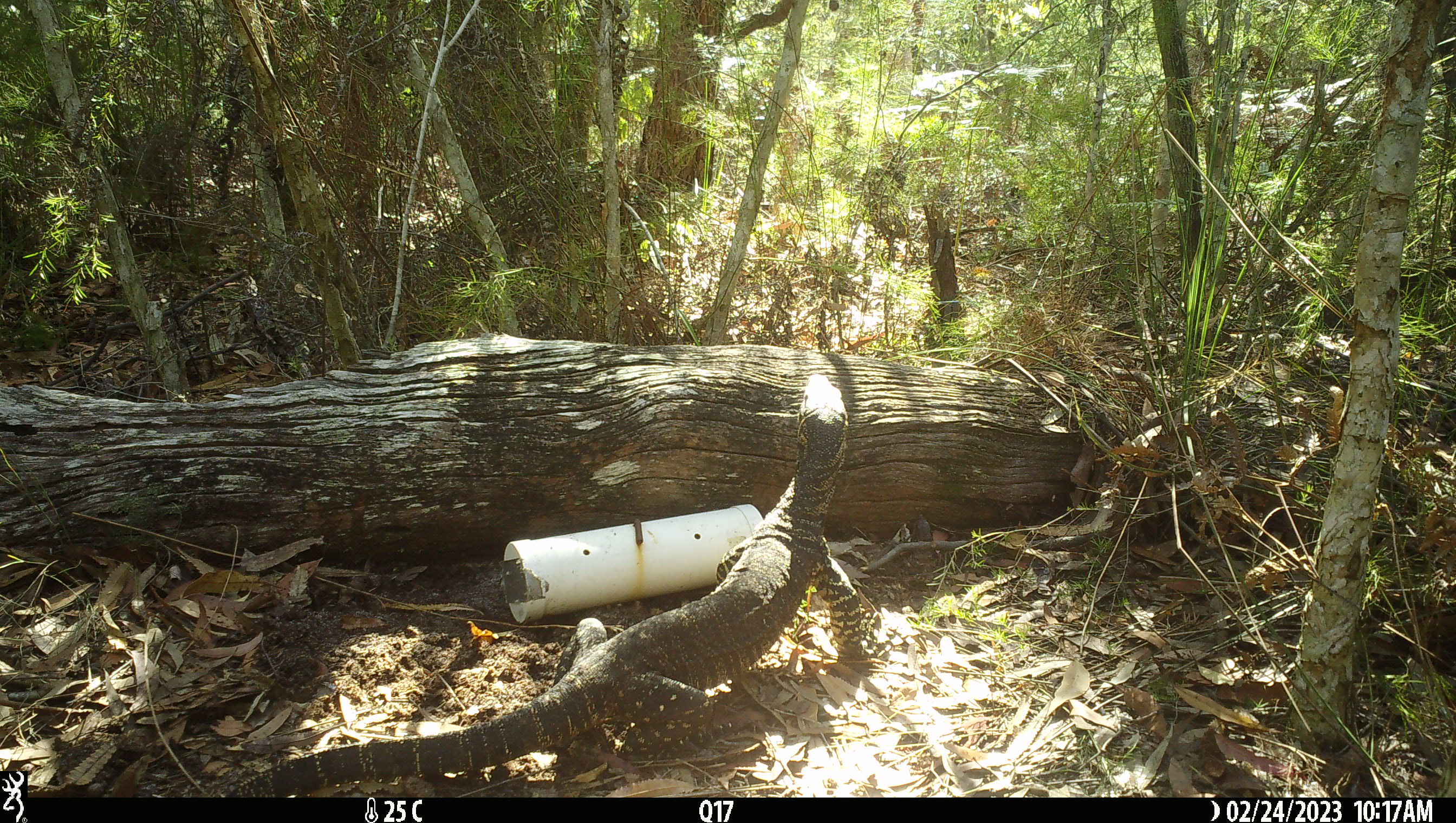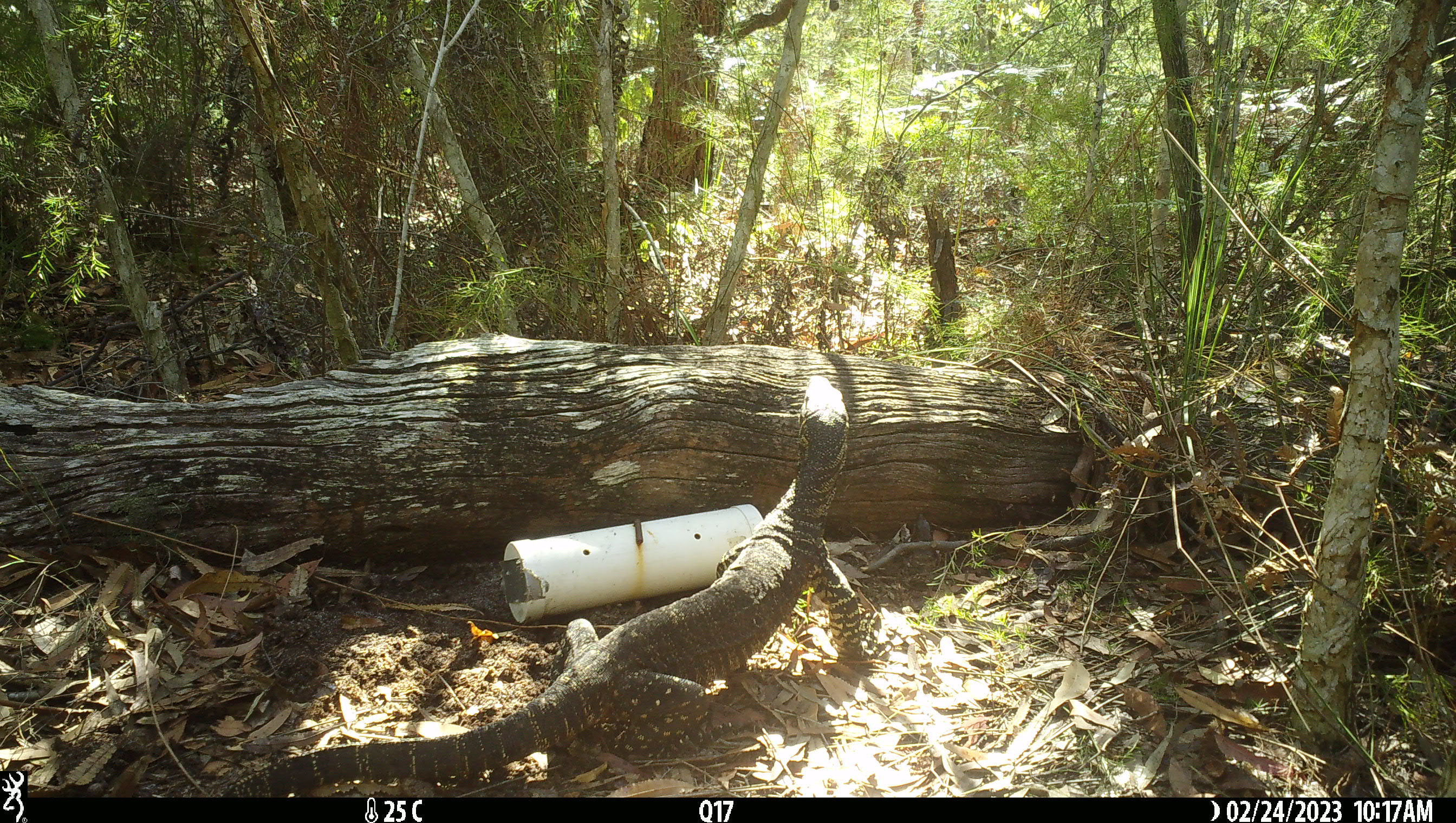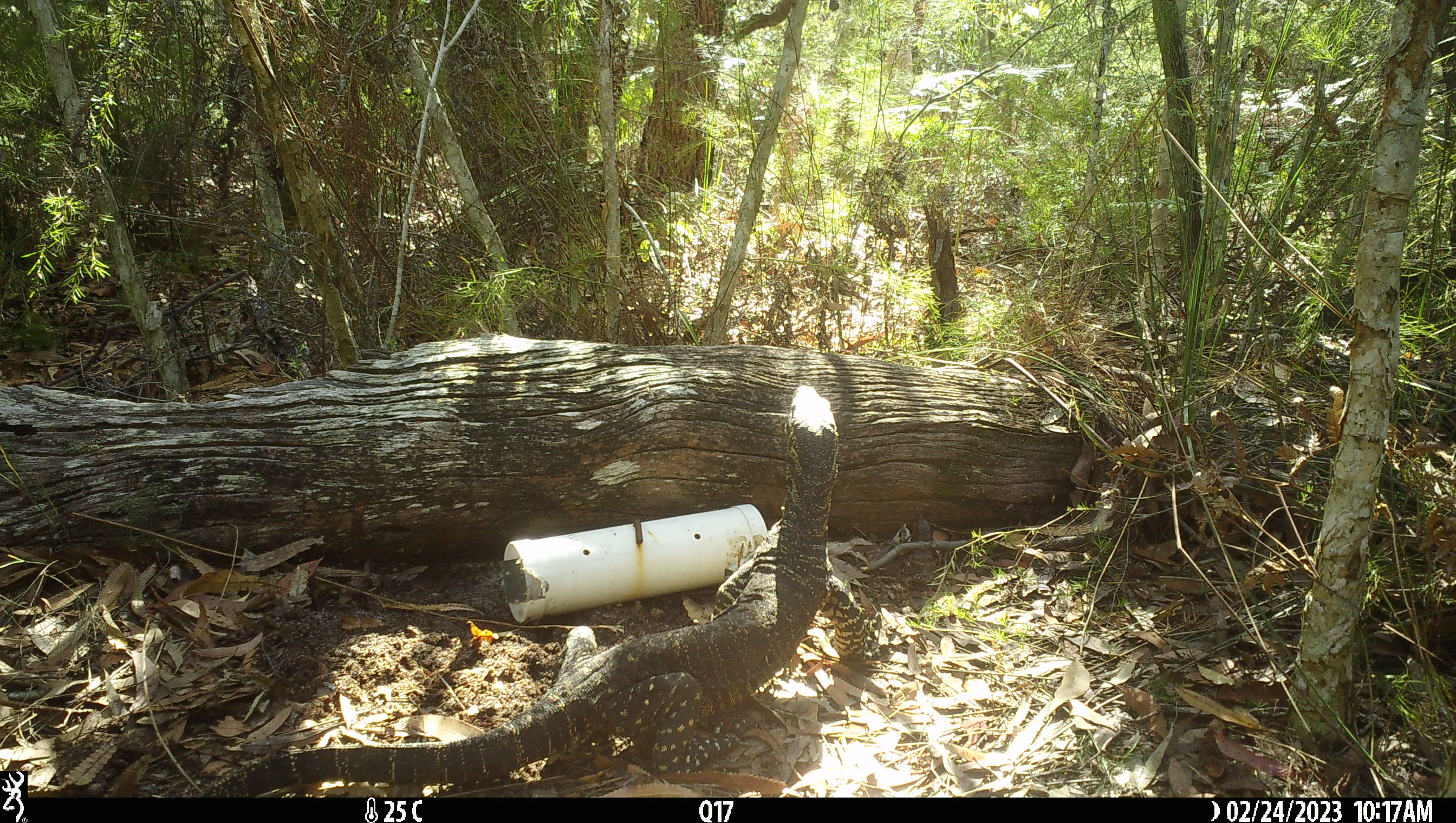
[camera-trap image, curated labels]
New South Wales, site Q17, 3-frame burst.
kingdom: Animalia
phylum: Chordata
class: Reptilia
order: Squamata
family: Varanidae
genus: Varanus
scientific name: Varanus varius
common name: lace monitor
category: goanna